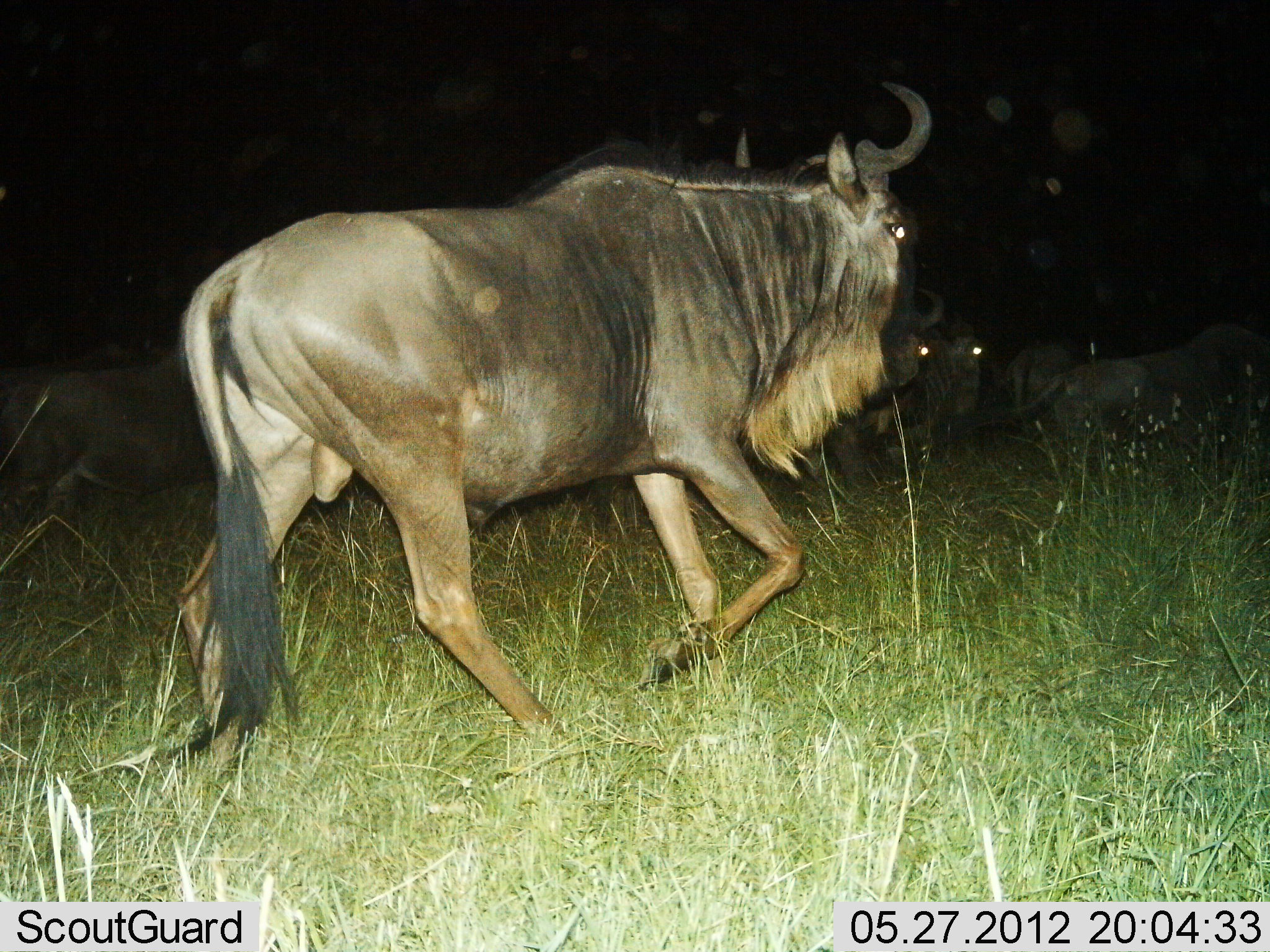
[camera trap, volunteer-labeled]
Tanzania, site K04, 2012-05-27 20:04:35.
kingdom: Animalia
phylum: Chordata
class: Mammalia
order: Artiodactyla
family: Bovidae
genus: Connochaetes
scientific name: Connochaetes taurinus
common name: blue wildebeest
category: wildebeest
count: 6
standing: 0%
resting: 0%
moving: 90%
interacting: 10%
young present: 0%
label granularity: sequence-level